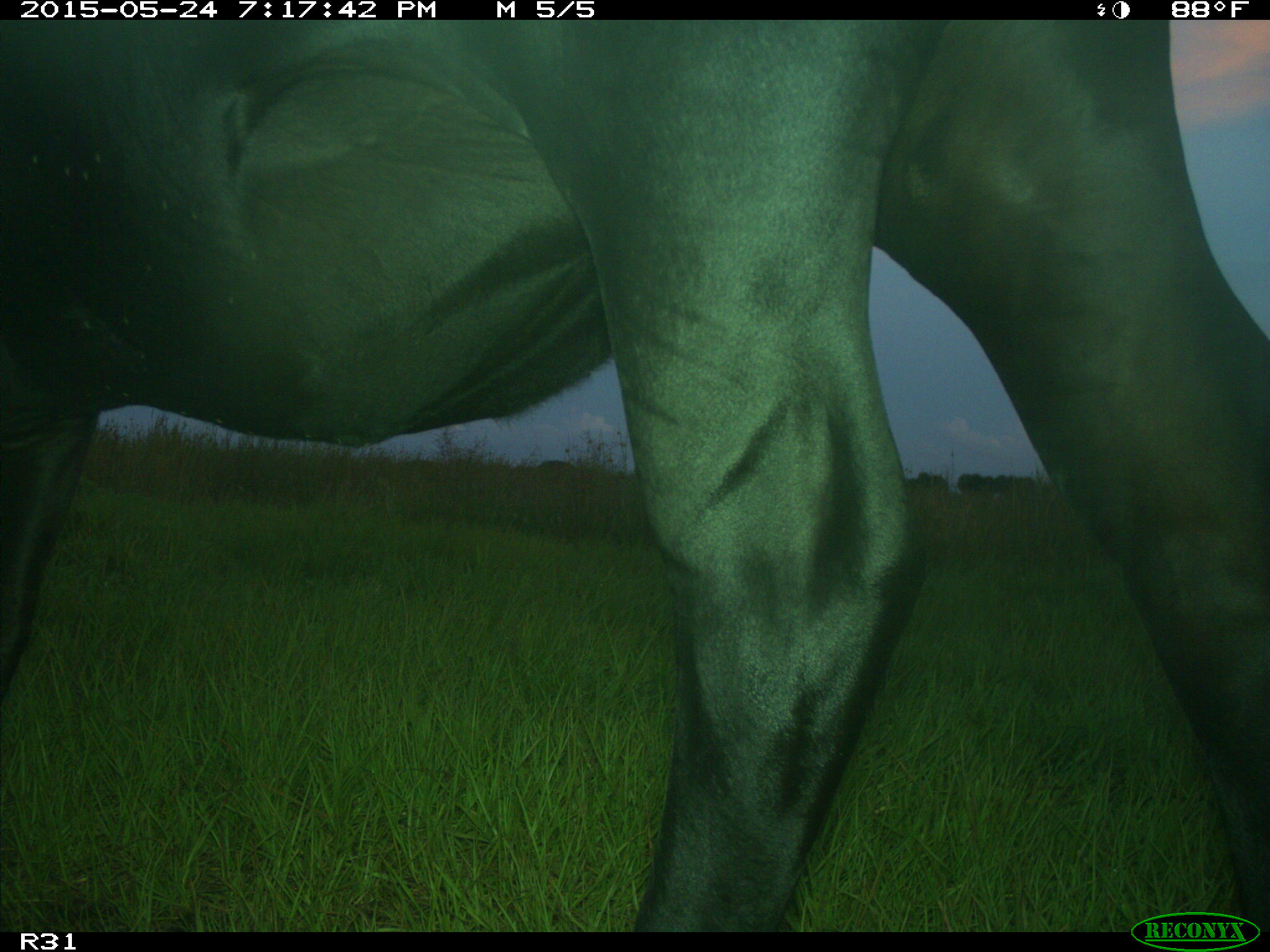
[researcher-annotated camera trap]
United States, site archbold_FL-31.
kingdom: Animalia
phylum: Chordata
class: Mammalia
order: Artiodactyla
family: Bovidae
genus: Bos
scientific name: Bos taurus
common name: domestic cow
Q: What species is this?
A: Bos taurus (domestic cow).